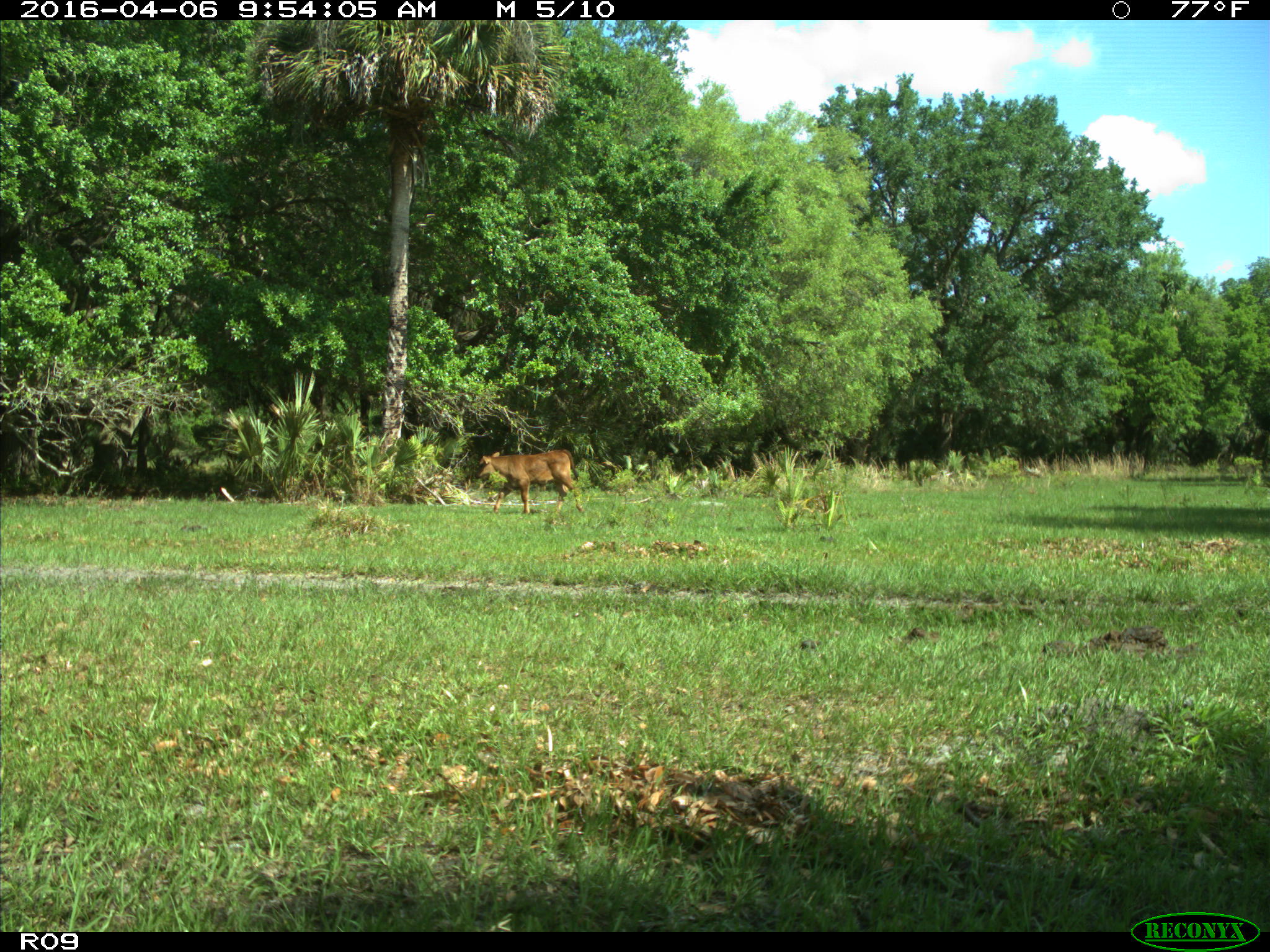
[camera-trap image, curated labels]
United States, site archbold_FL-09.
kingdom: Animalia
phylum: Chordata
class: Mammalia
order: Artiodactyla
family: Bovidae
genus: Bos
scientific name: Bos taurus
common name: domestic cow